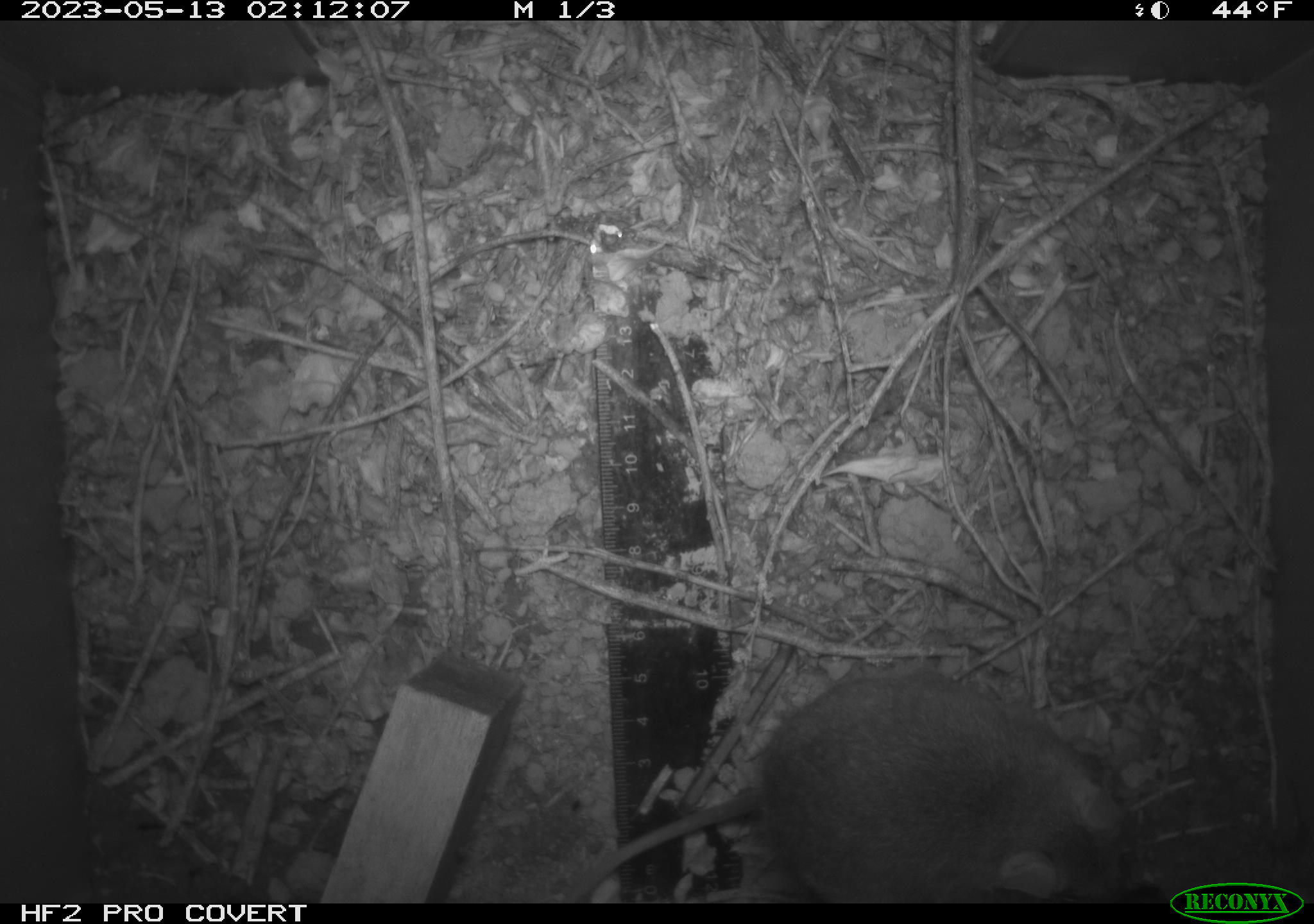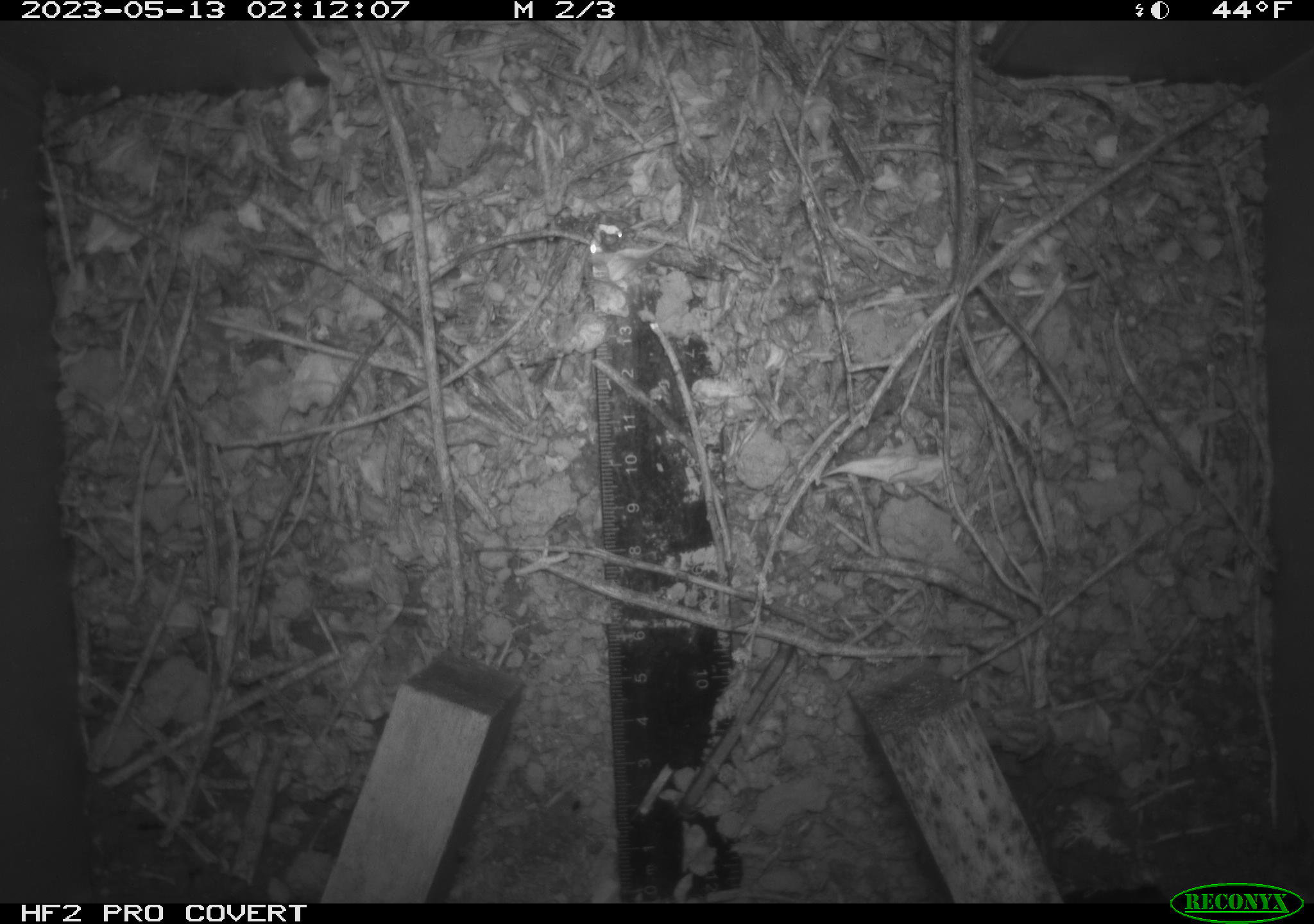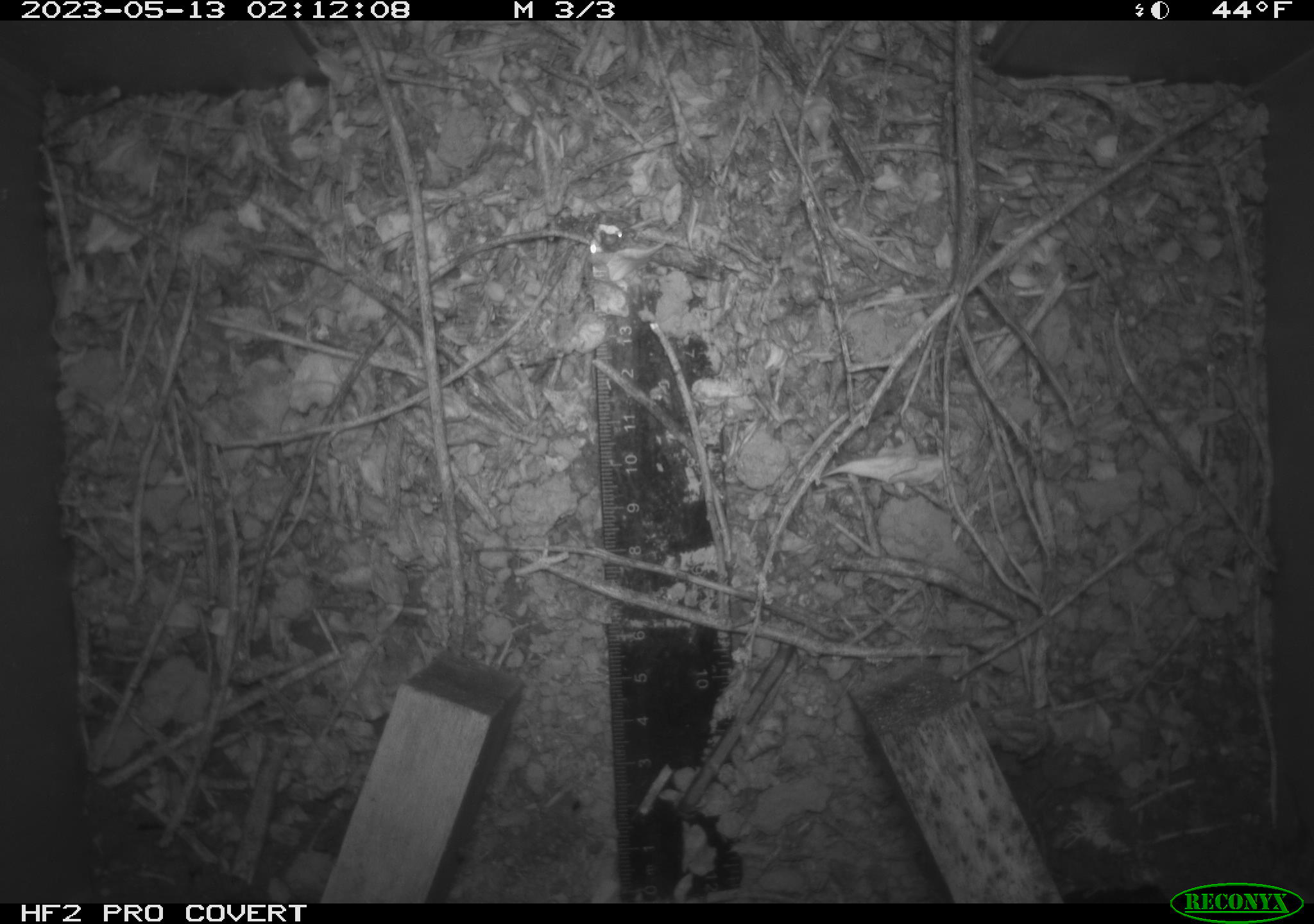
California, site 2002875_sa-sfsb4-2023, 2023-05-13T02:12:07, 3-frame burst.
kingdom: Animalia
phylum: Chordata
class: Mammalia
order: Rodentia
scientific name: Rodentia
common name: mouse species